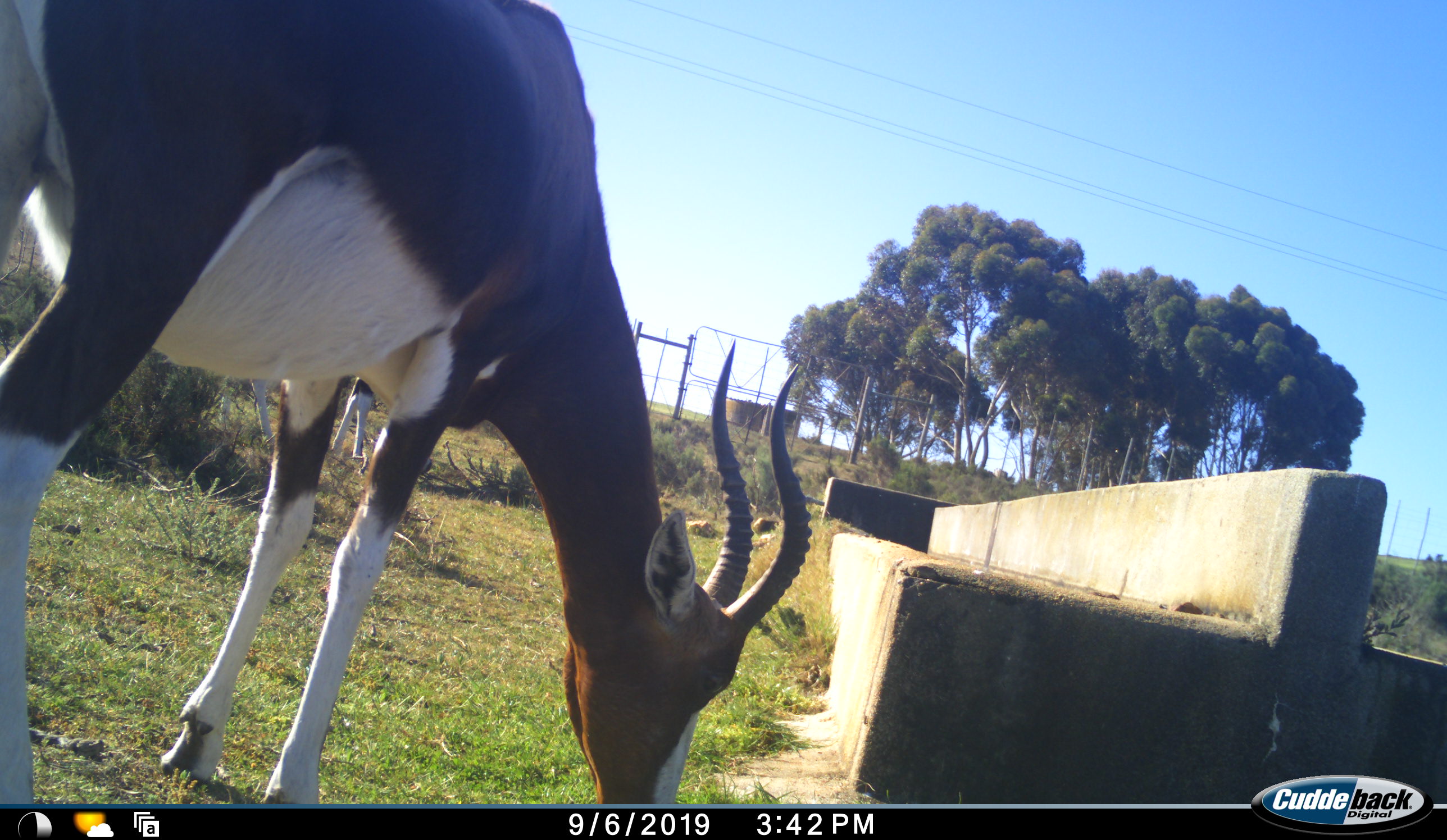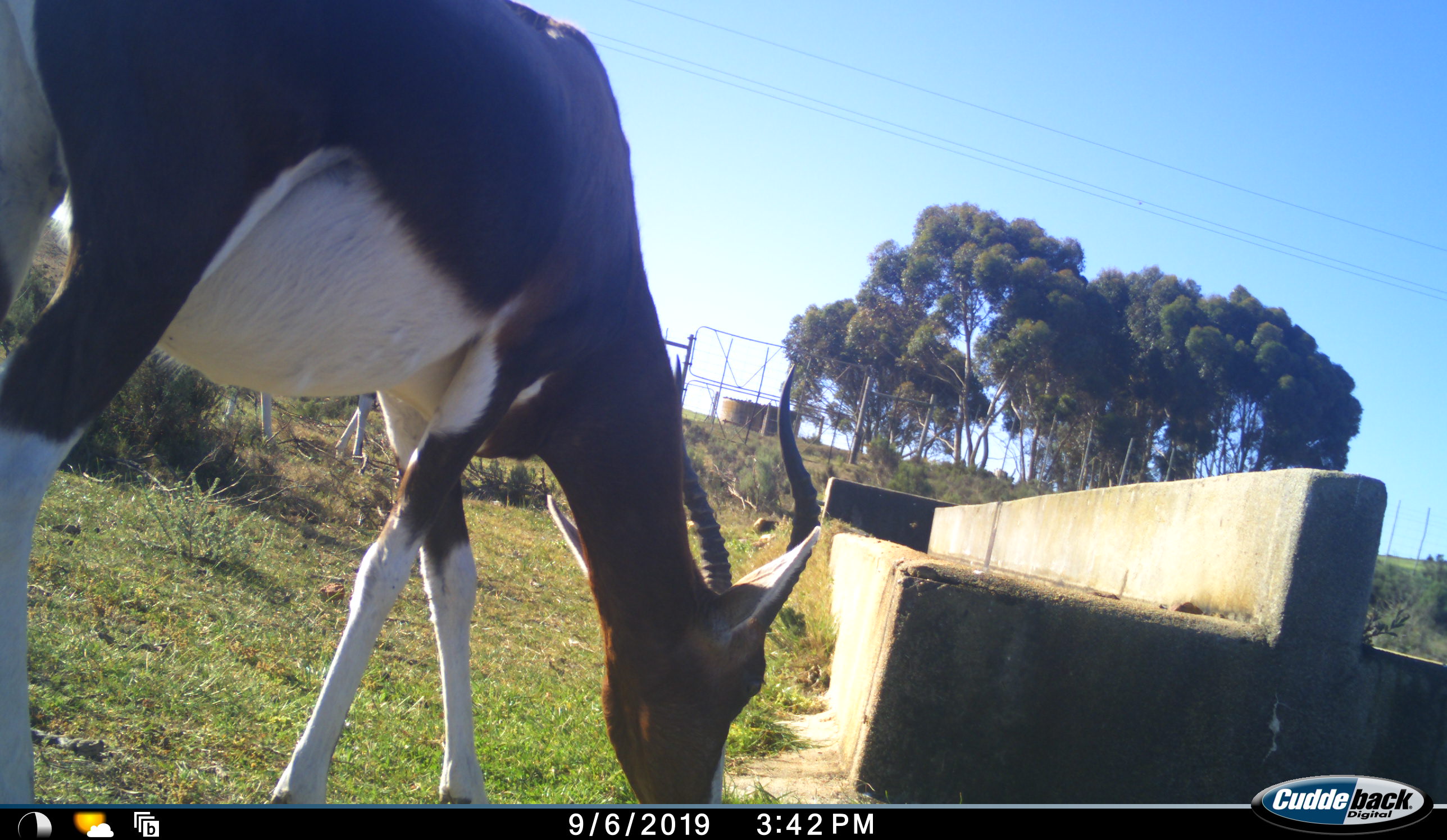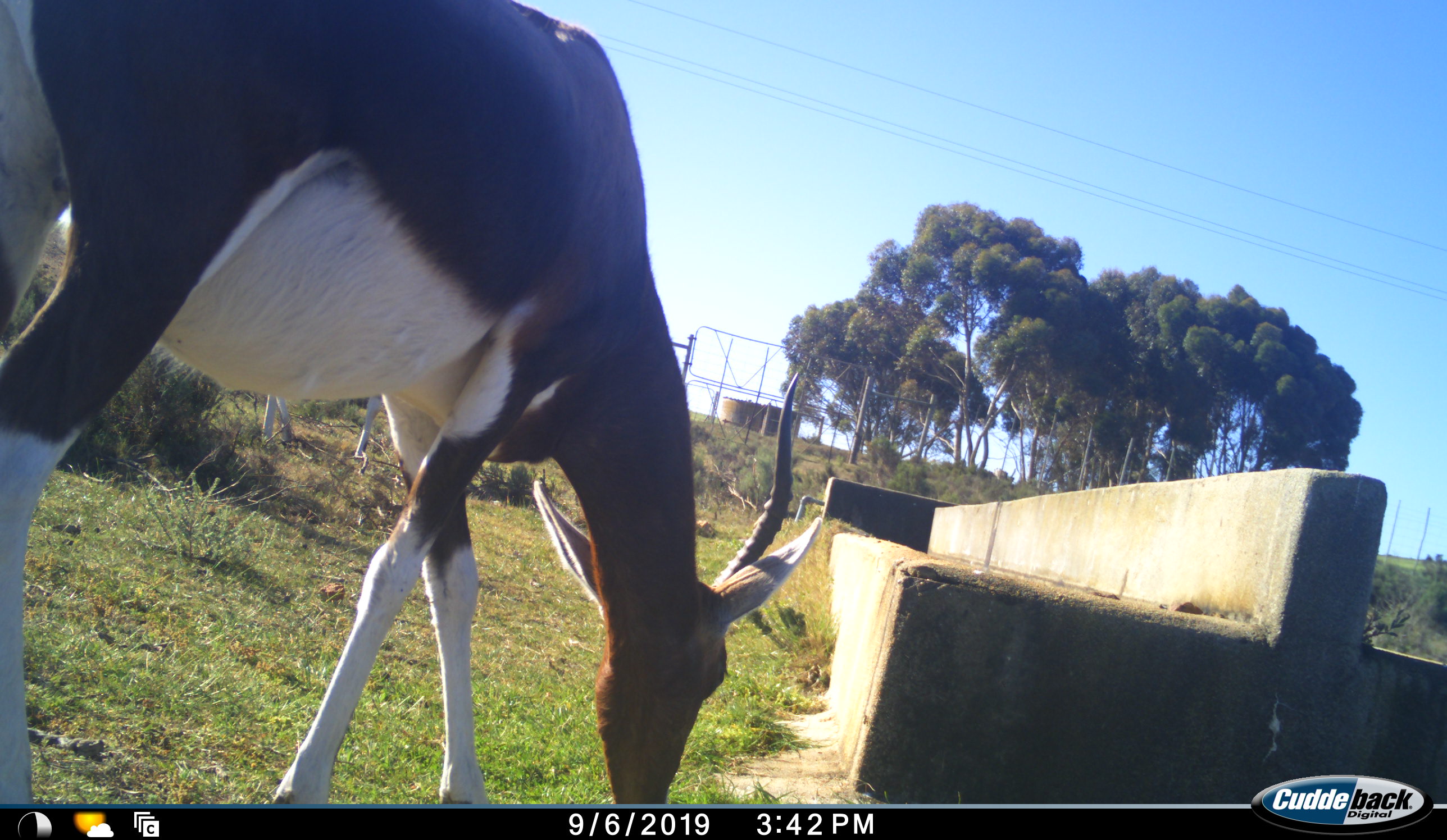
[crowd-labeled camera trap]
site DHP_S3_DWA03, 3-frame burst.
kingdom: Animalia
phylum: Chordata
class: Mammalia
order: Artiodactyla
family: Bovidae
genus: Damaliscus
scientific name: Damaliscus pygargus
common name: bontebok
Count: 1.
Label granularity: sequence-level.